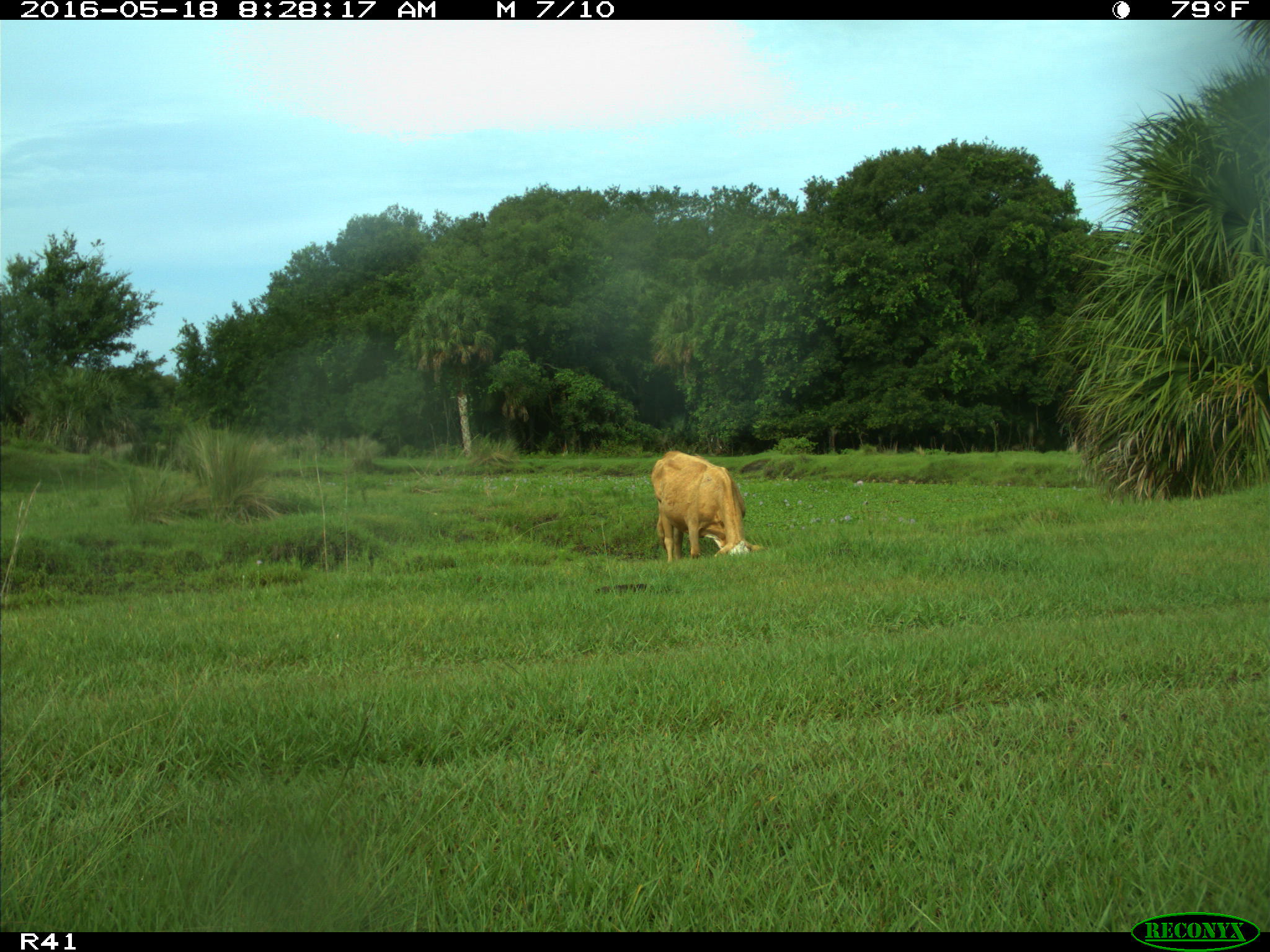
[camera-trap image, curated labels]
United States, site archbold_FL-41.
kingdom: Animalia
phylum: Chordata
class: Mammalia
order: Artiodactyla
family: Bovidae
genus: Bos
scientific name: Bos taurus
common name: domestic cow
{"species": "Bos taurus (domestic cow)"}